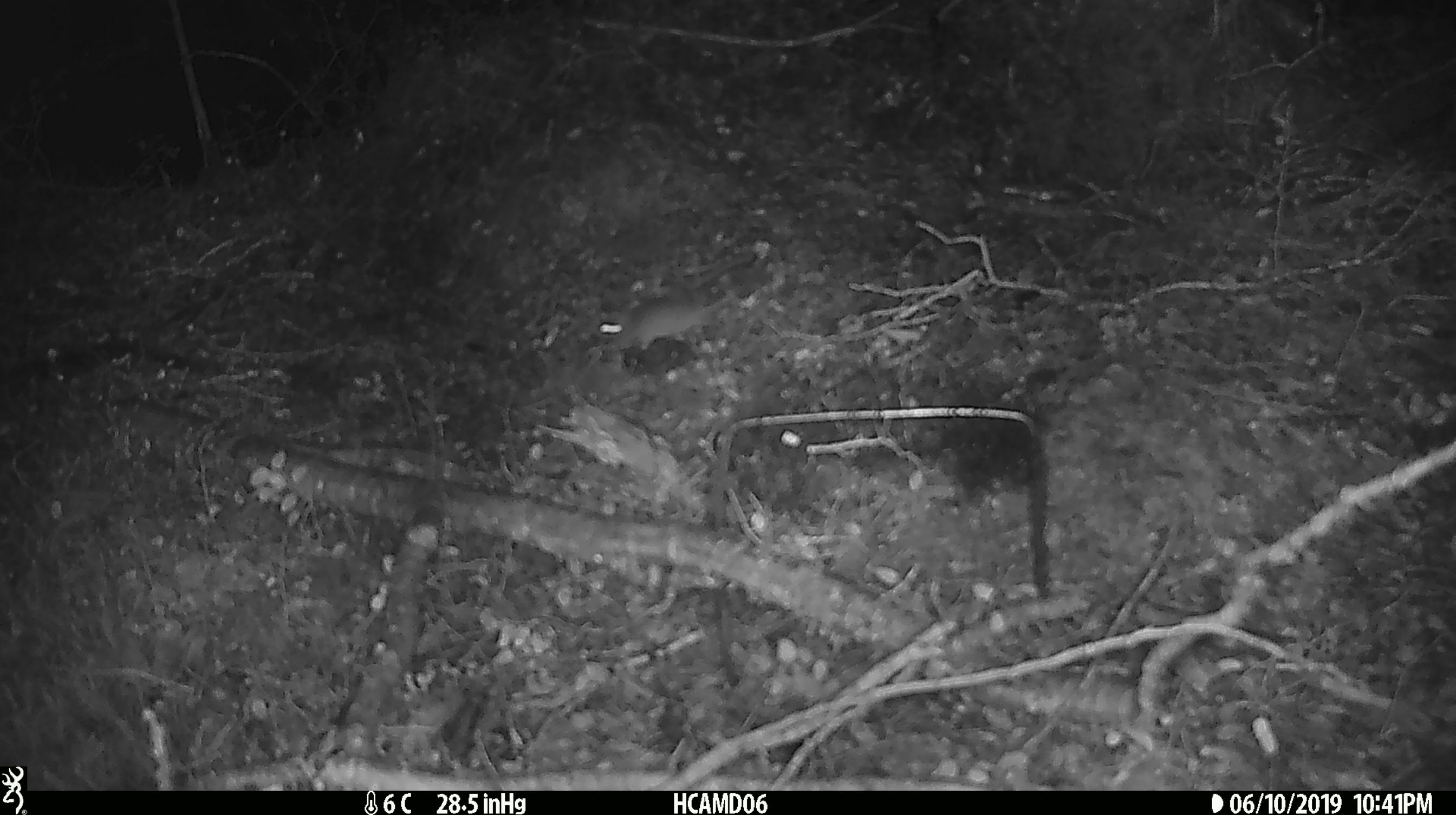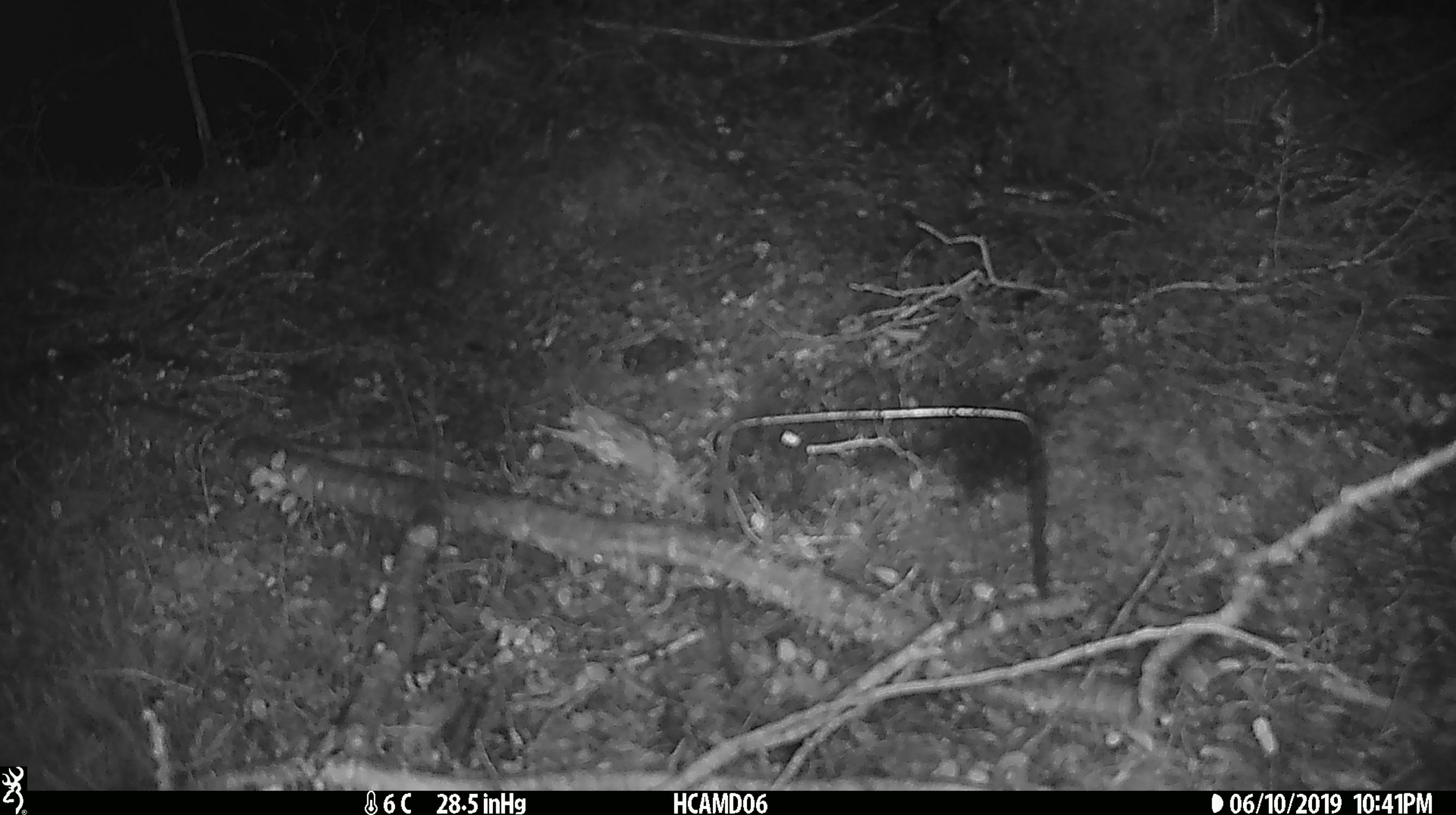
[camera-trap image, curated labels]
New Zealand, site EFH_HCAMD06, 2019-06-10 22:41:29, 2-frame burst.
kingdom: Animalia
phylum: Chordata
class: Mammalia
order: Rodentia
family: Muridae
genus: Mus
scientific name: Mus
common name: mouse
Mouse (Mus).